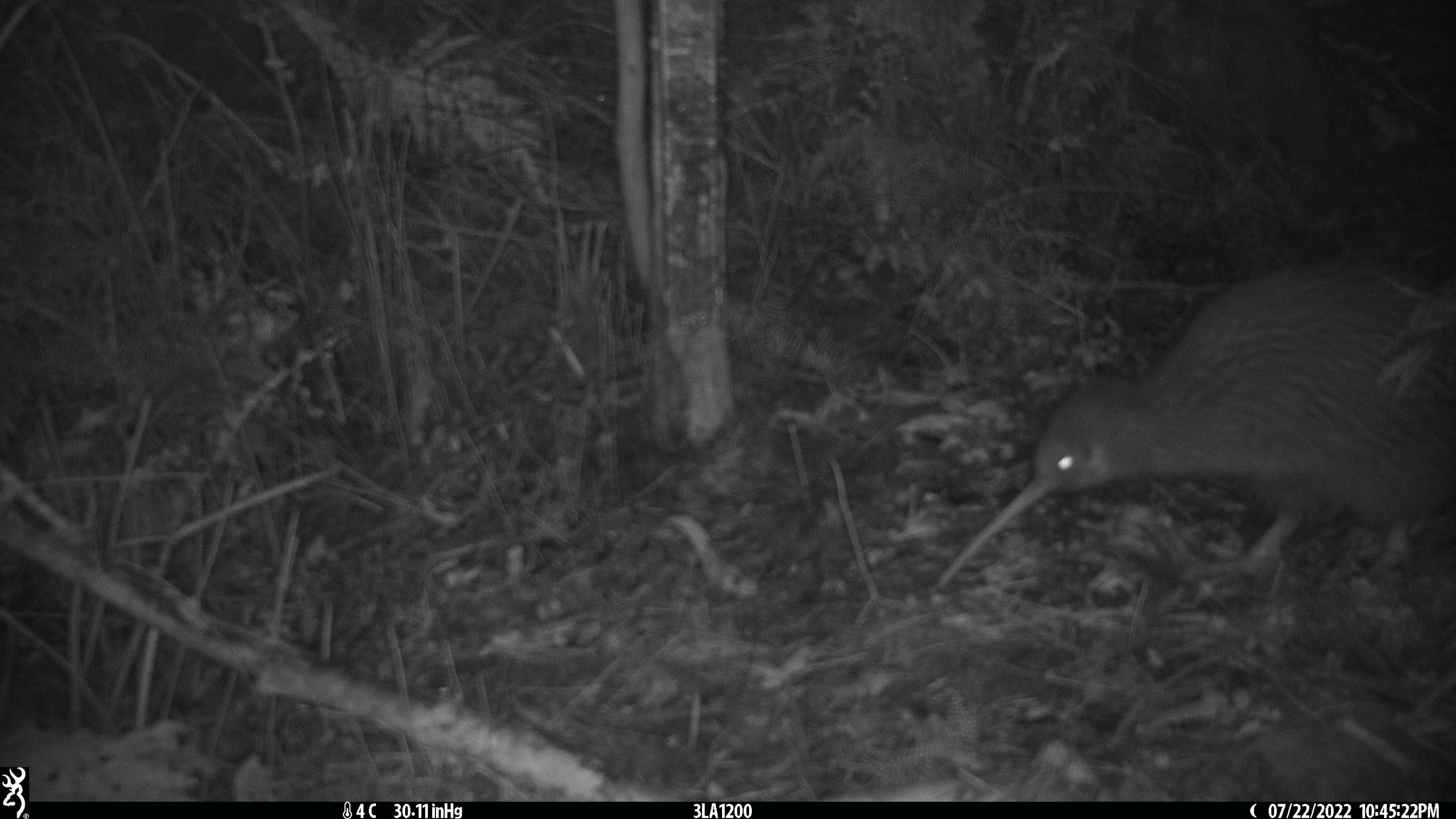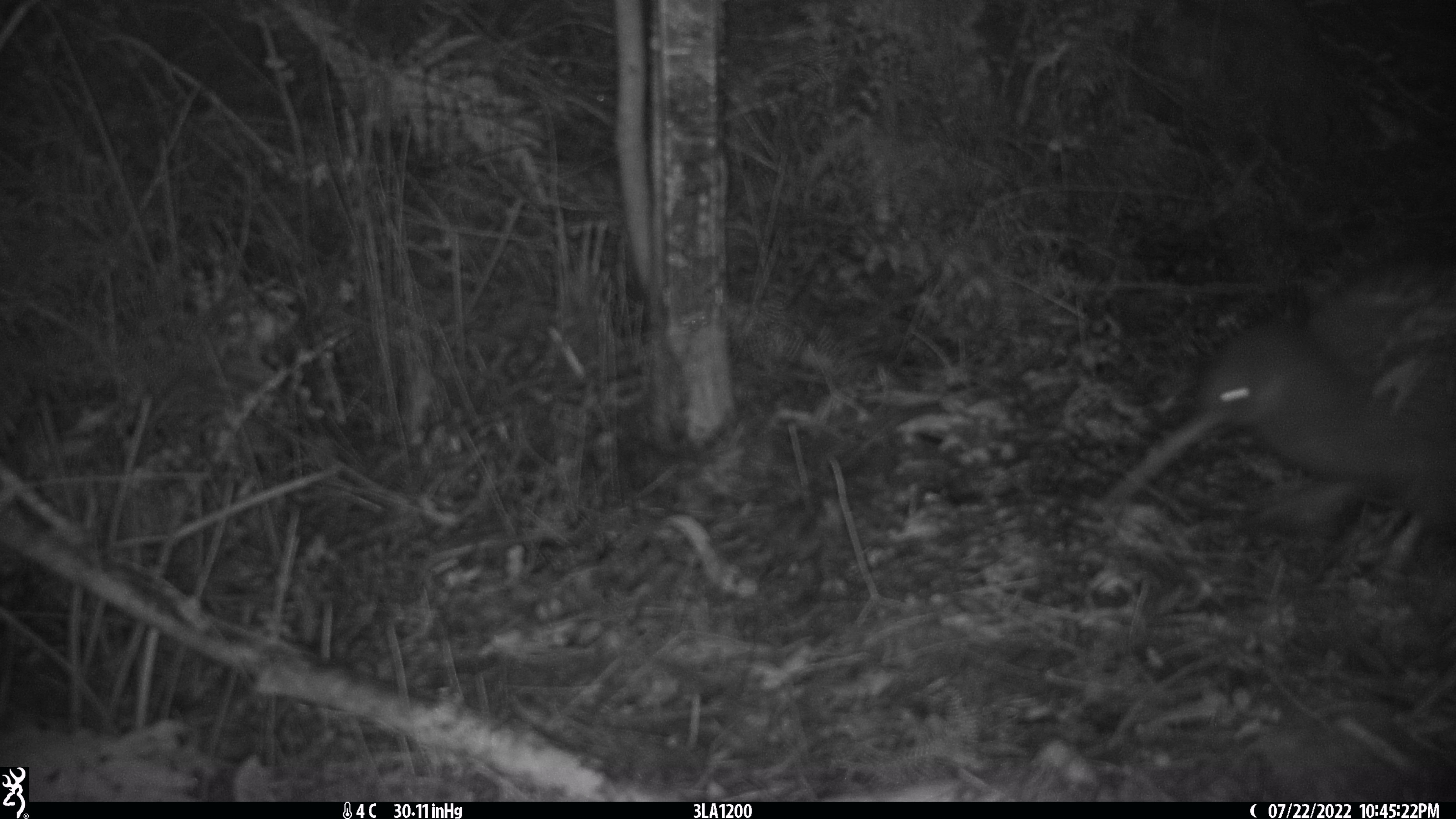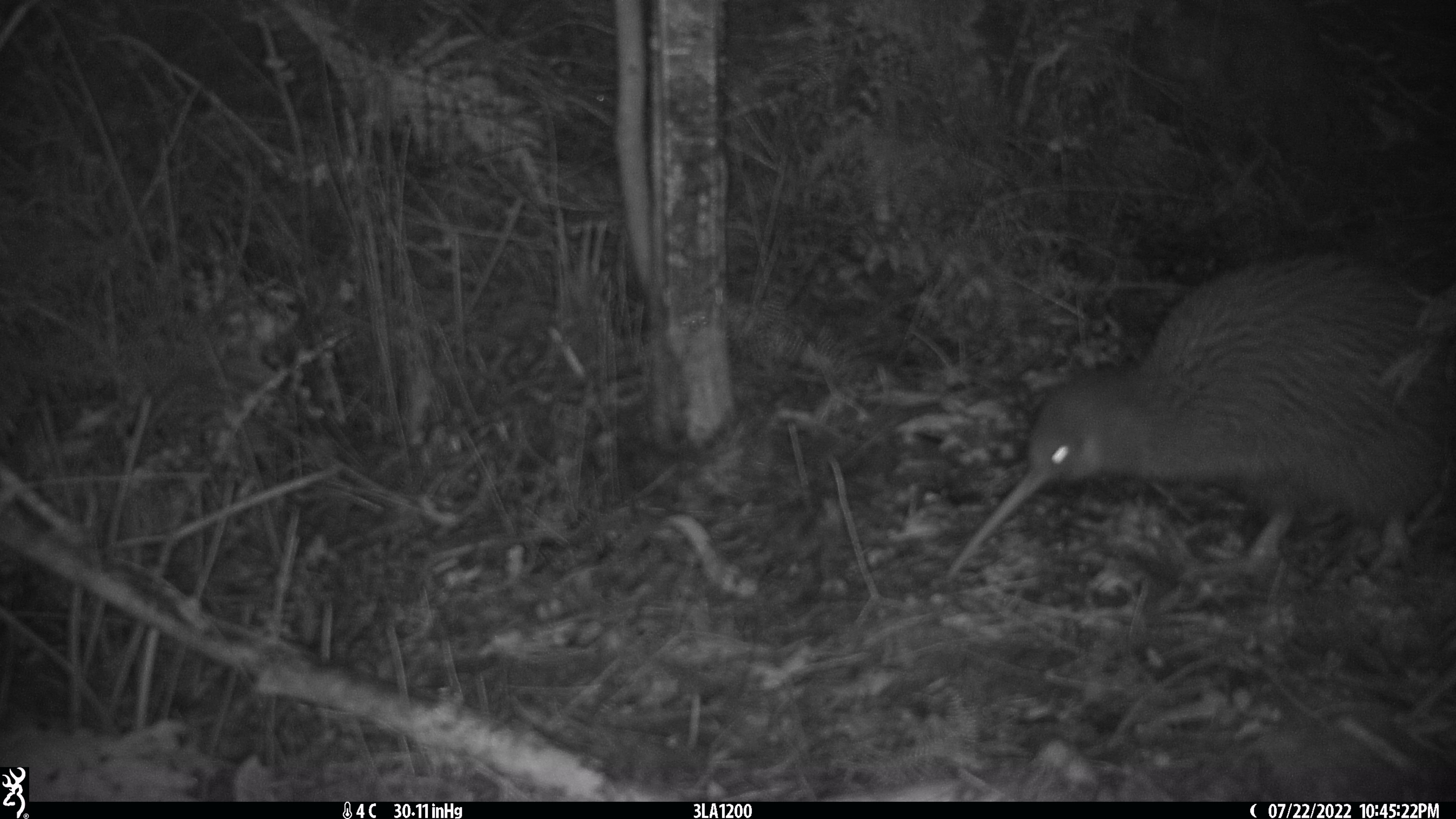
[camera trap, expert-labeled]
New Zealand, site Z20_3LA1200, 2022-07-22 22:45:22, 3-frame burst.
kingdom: Animalia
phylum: Chordata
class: Aves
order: Apterygiformes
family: Apterygidae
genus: Apteryx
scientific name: Apteryx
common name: kiwi